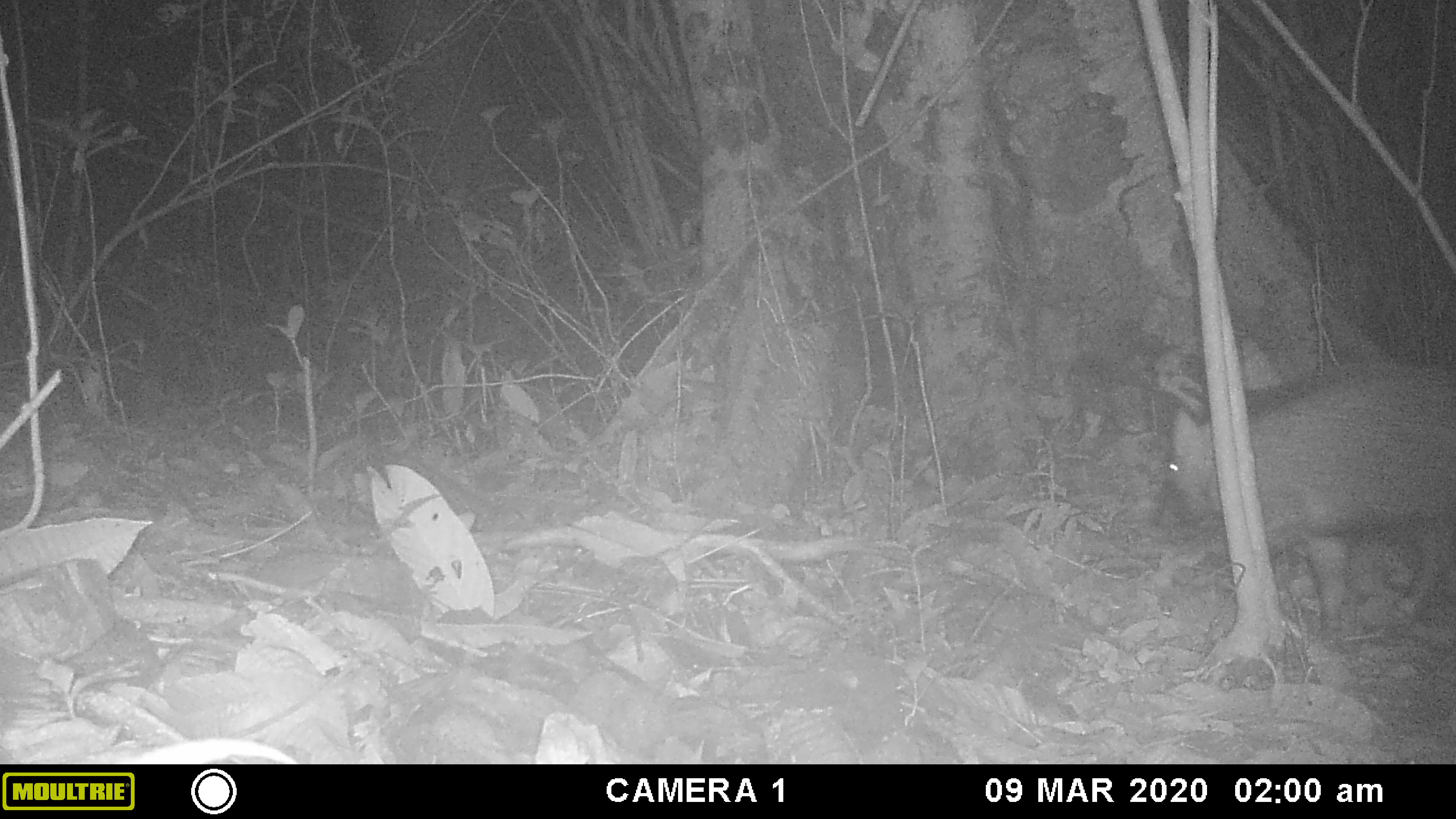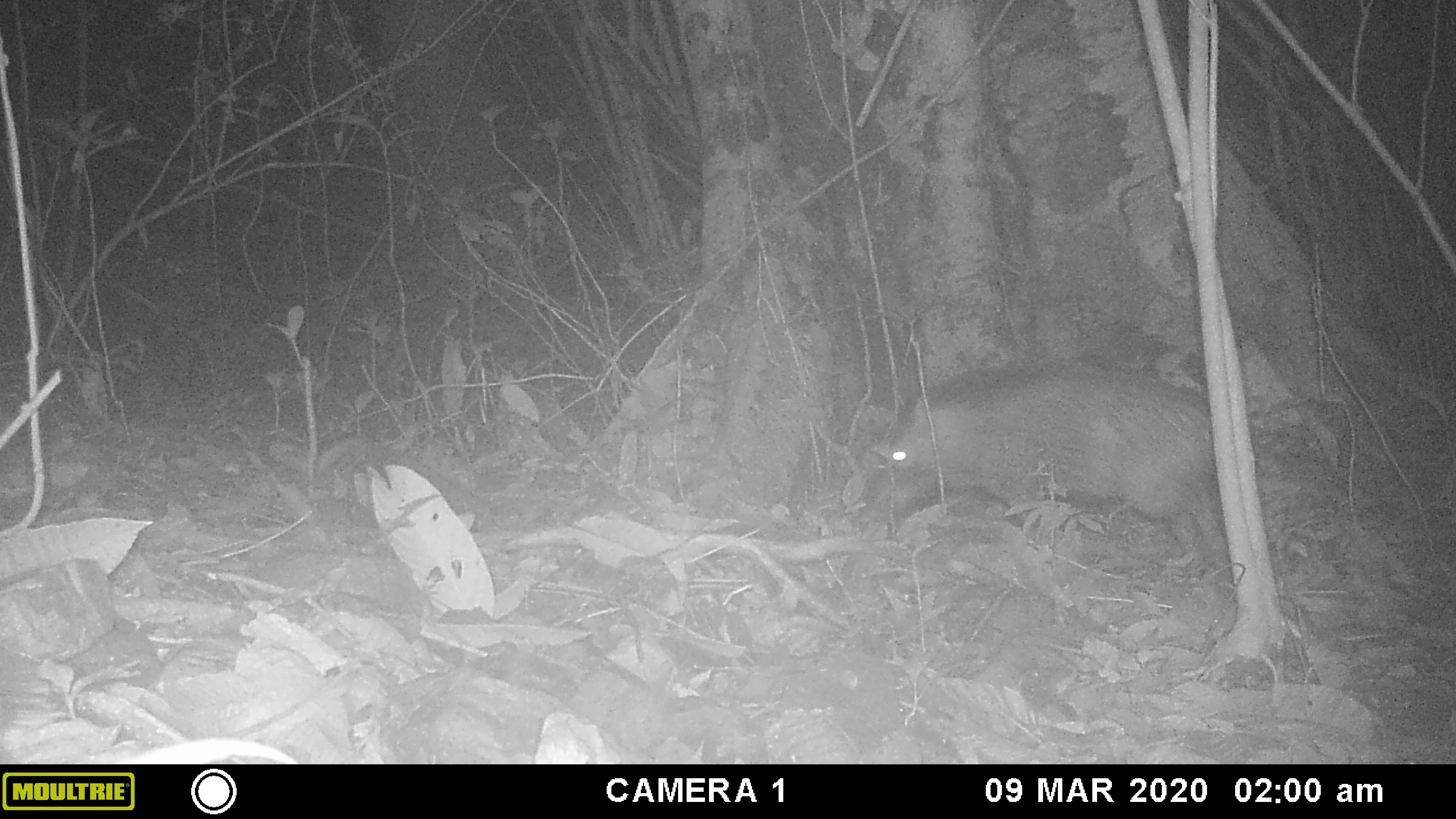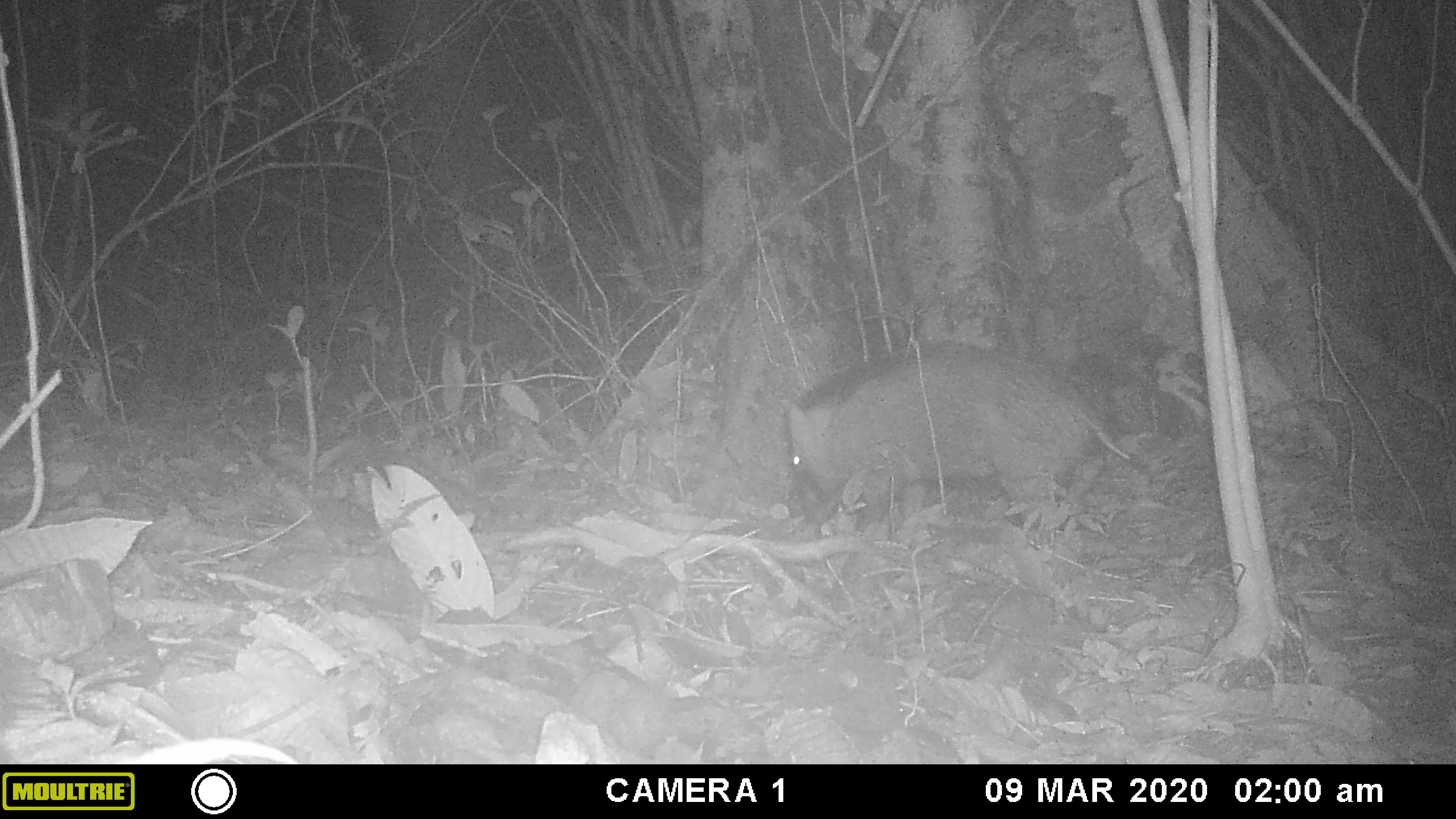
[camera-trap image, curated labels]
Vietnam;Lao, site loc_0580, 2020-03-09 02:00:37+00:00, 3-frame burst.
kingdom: Animalia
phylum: Chordata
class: Mammalia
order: Artiodactyla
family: Suidae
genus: Sus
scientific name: Sus scrofa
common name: eurasian wild pig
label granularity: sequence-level